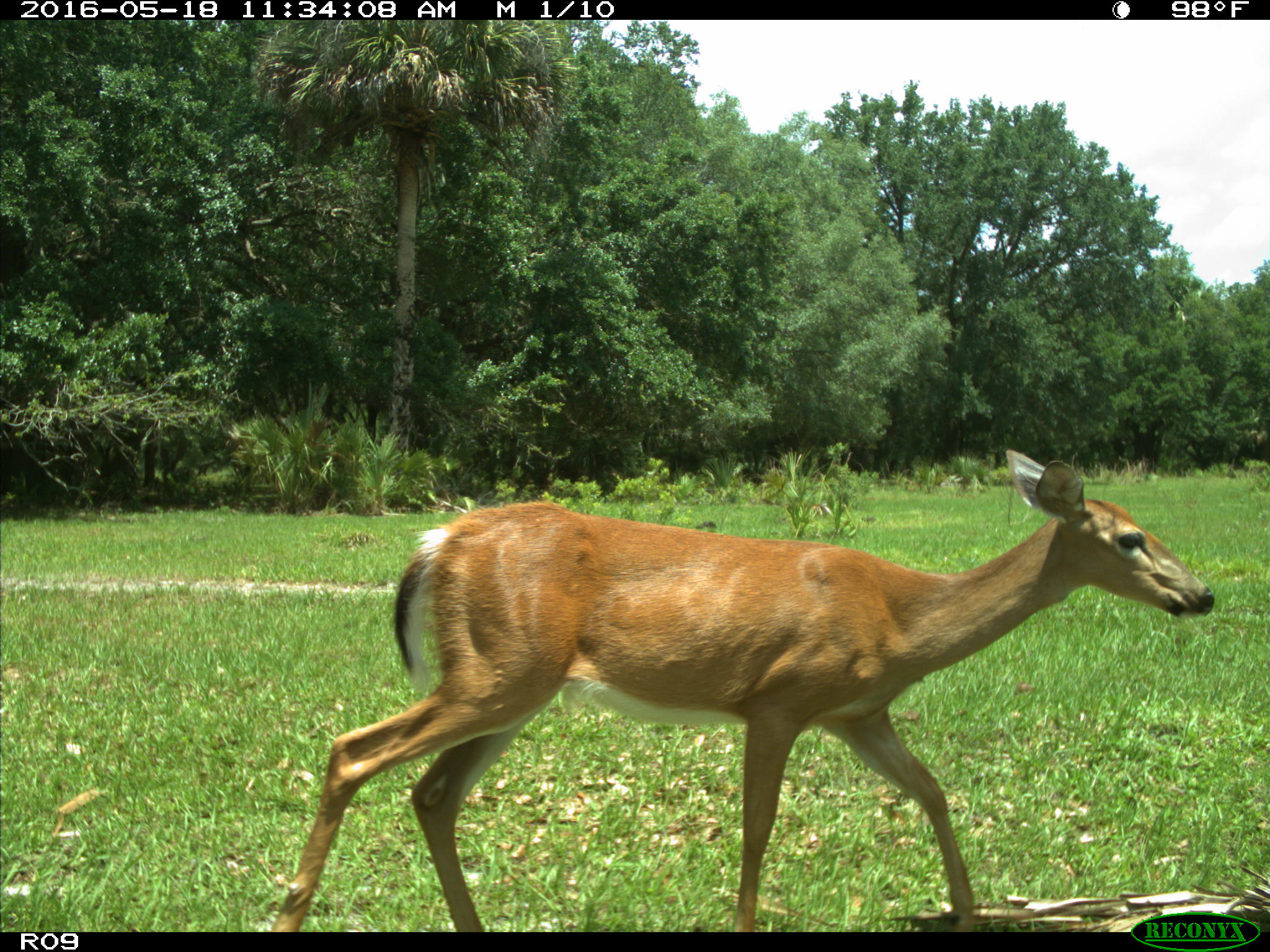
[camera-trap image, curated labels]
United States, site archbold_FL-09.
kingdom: Animalia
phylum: Chordata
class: Mammalia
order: Artiodactyla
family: Cervidae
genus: Odocoileus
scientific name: Odocoileus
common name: deer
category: unidentified deer